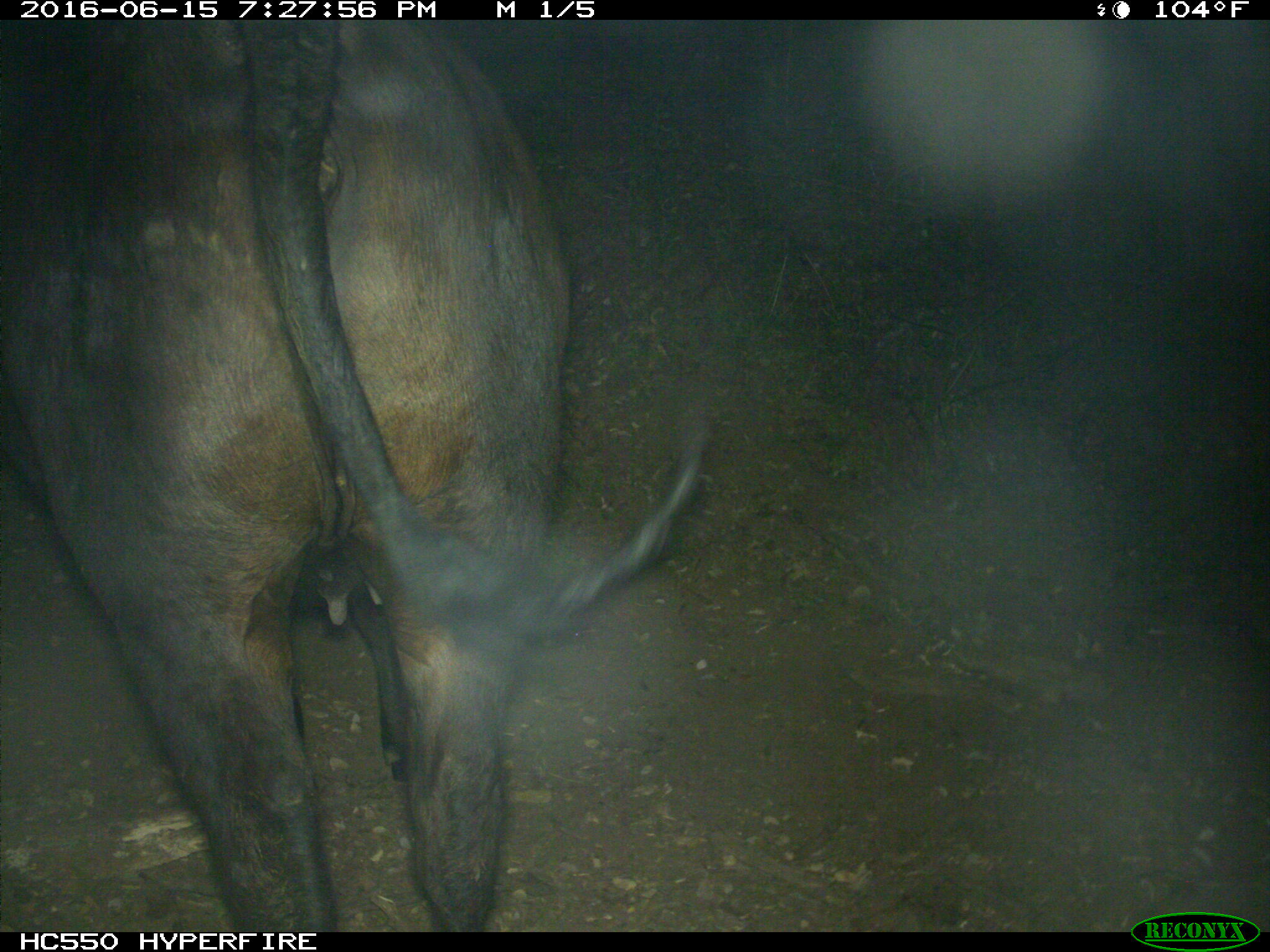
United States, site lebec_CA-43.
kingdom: Animalia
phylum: Chordata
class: Mammalia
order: Artiodactyla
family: Bovidae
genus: Bos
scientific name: Bos taurus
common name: domestic cow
Bos taurus (domestic cow).